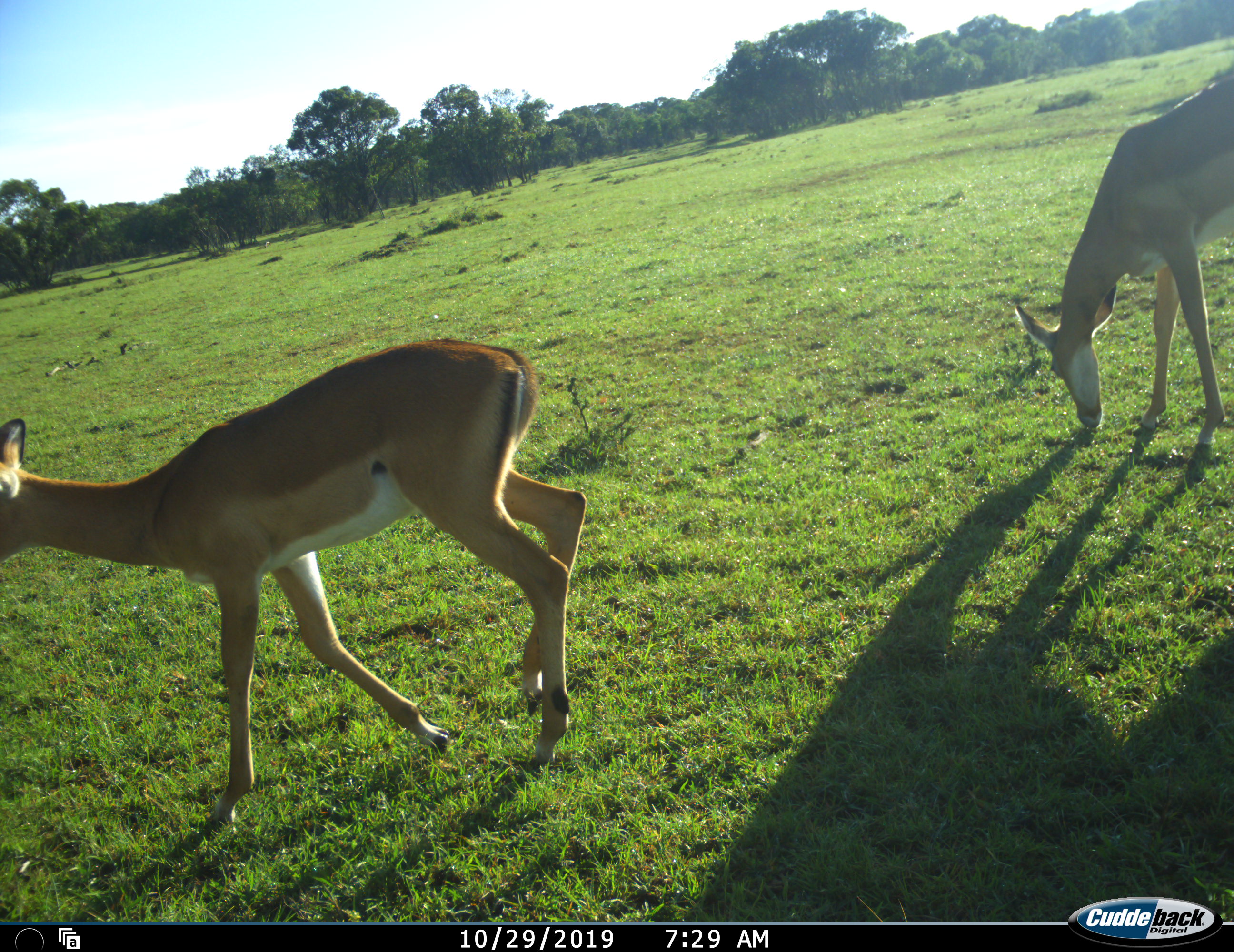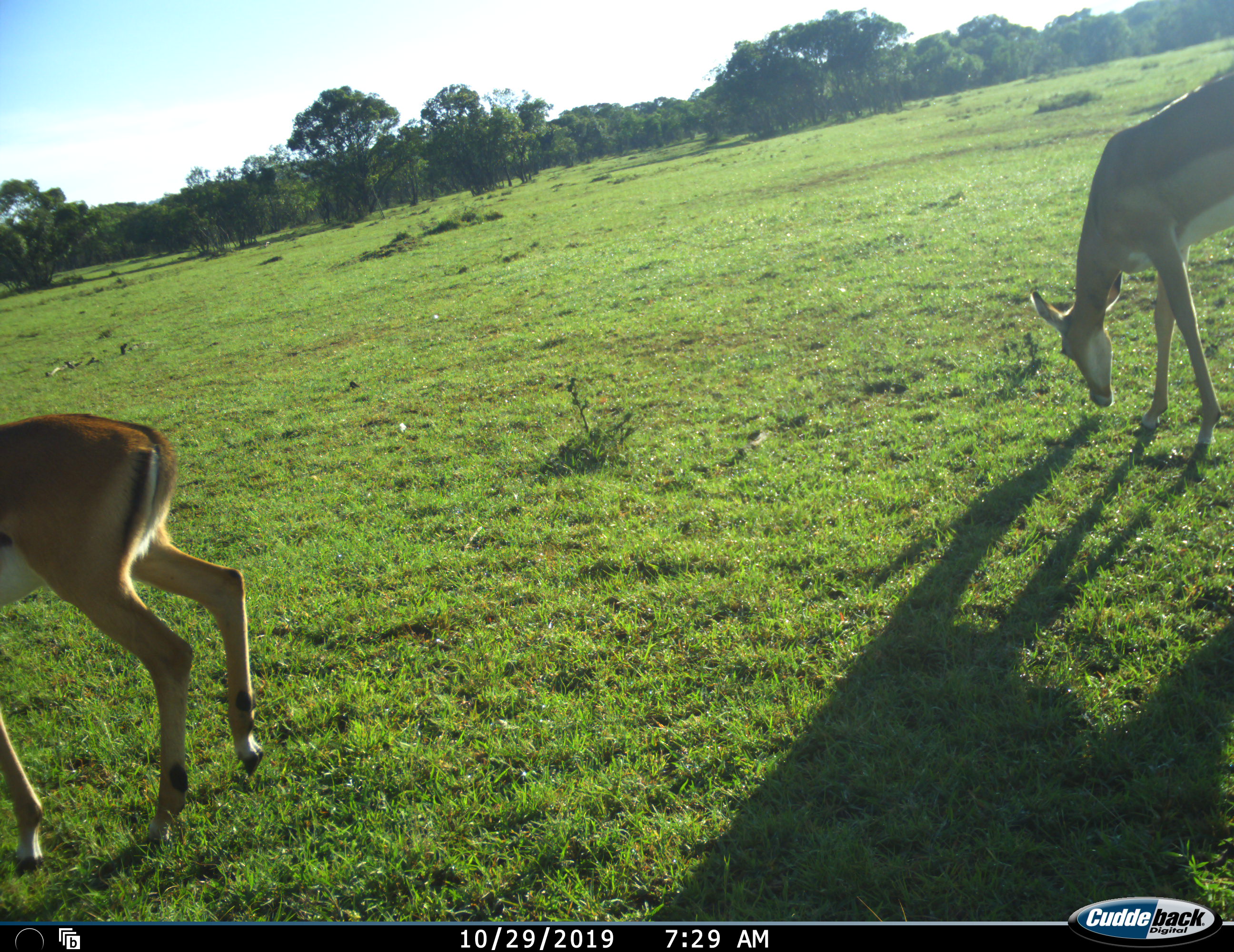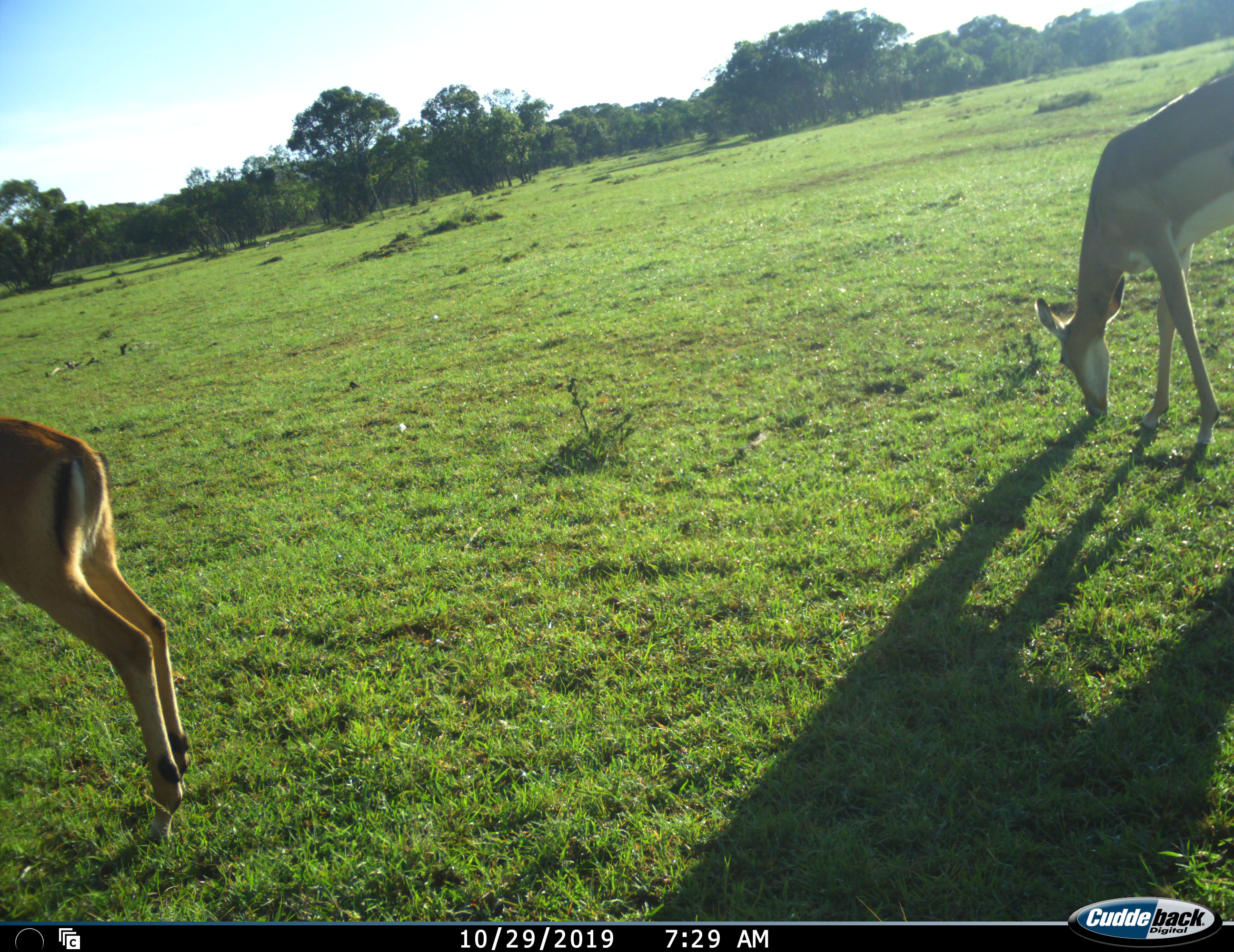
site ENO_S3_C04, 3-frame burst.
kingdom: Animalia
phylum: Chordata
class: Mammalia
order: Artiodactyla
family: Bovidae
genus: Aepyceros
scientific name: Aepyceros melampus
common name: impala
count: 2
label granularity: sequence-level